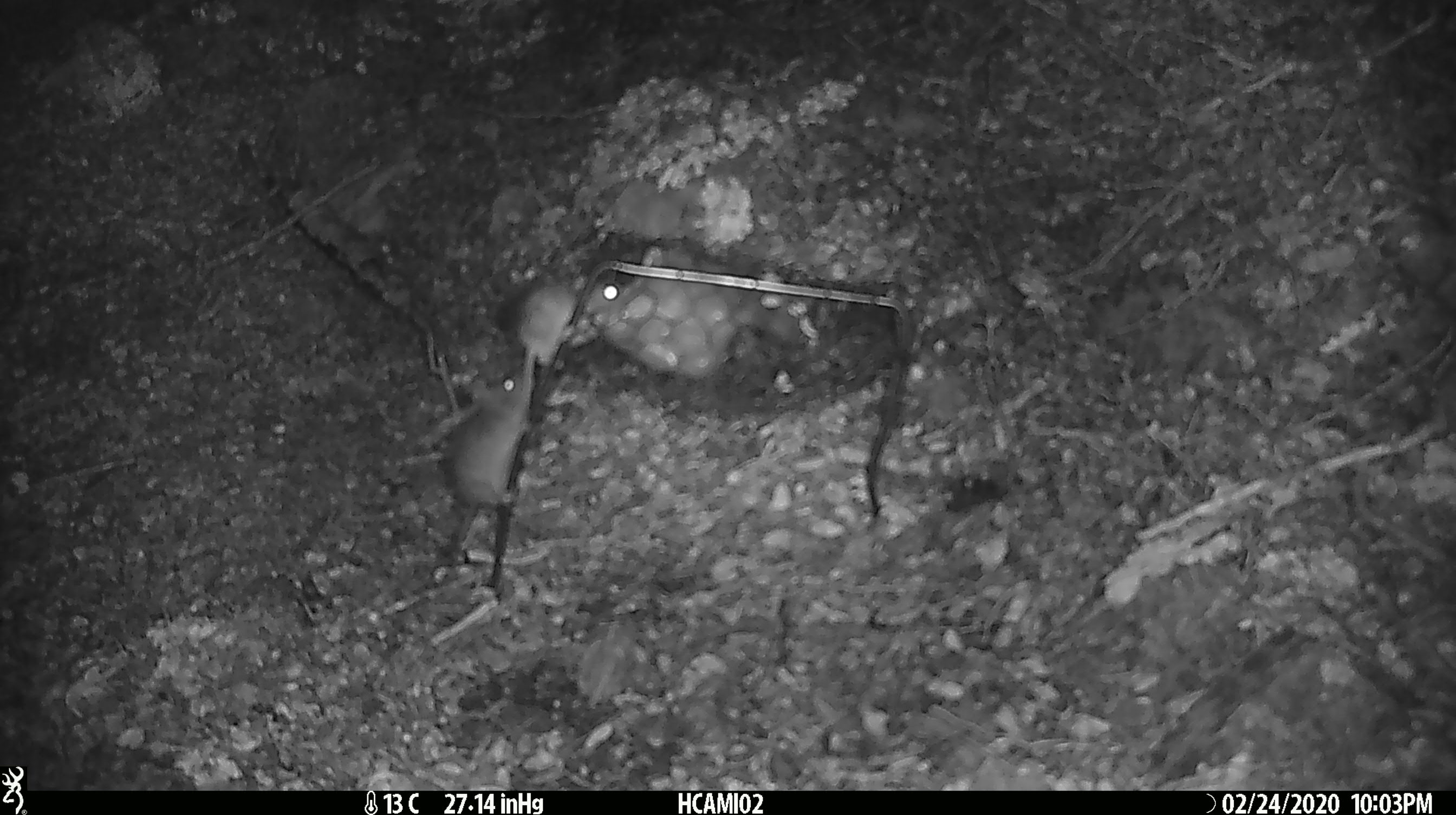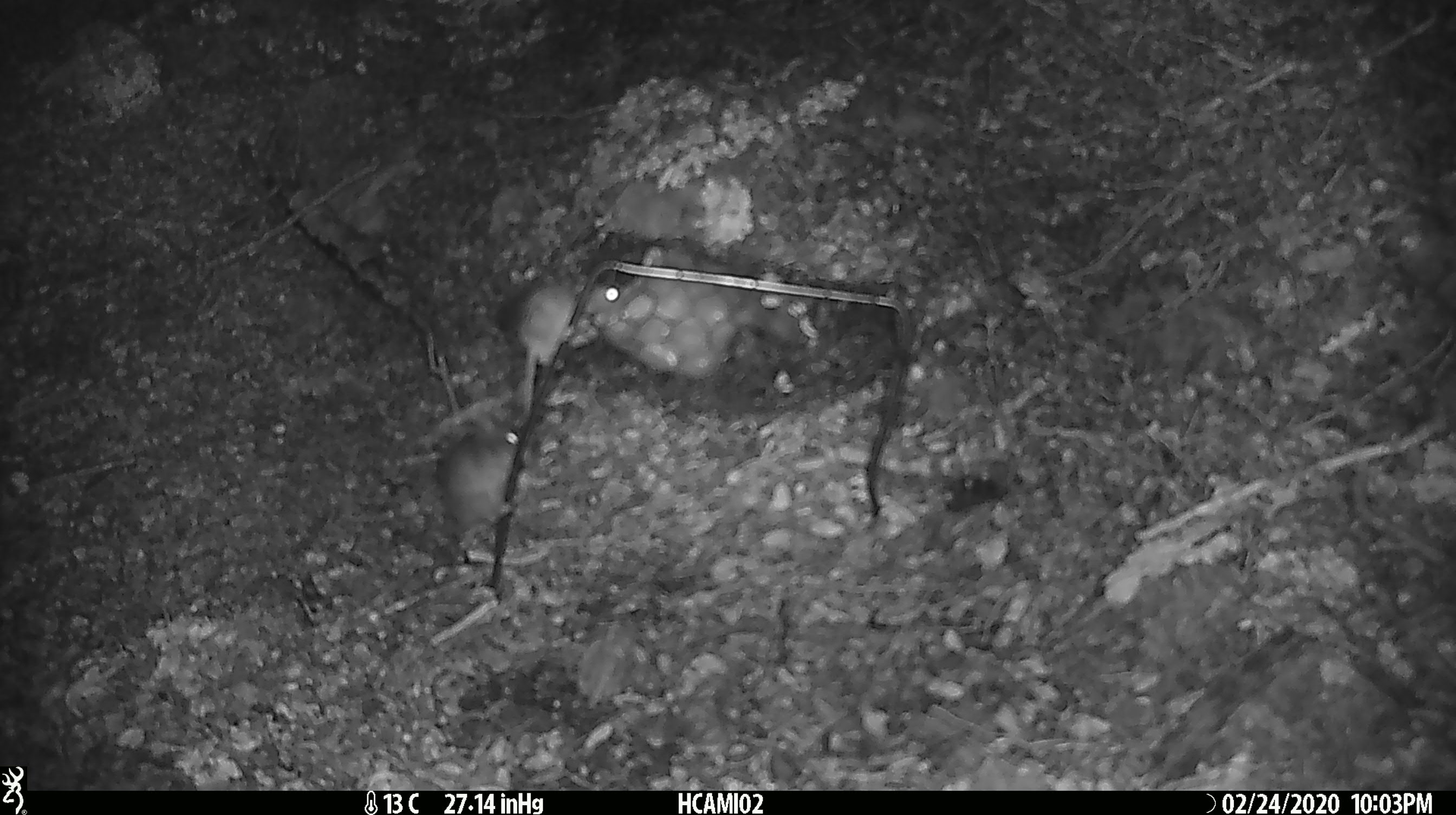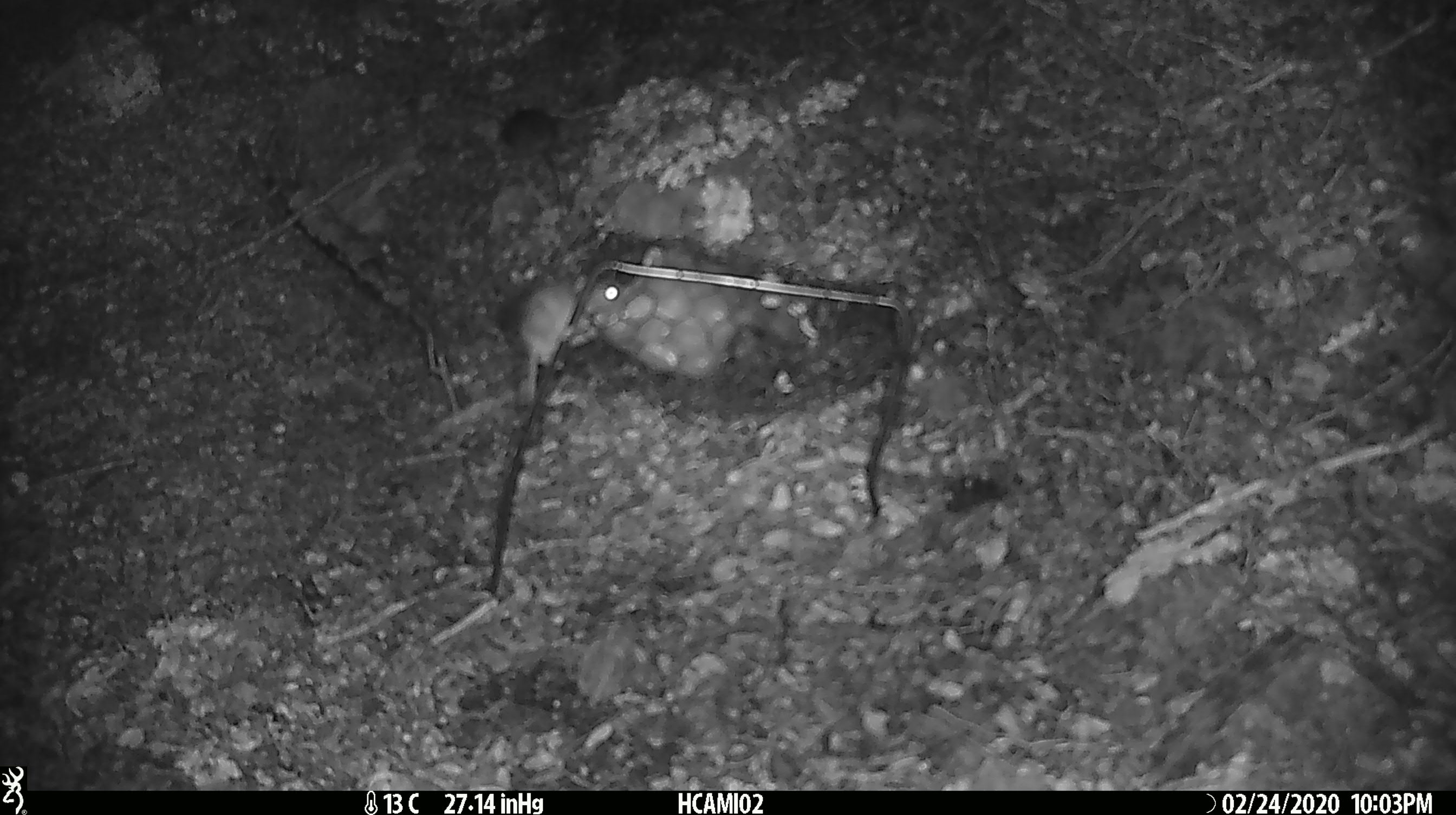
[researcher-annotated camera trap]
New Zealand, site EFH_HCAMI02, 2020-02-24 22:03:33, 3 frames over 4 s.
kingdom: Animalia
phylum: Chordata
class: Mammalia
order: Rodentia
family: Muridae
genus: Mus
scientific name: Mus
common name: mouse